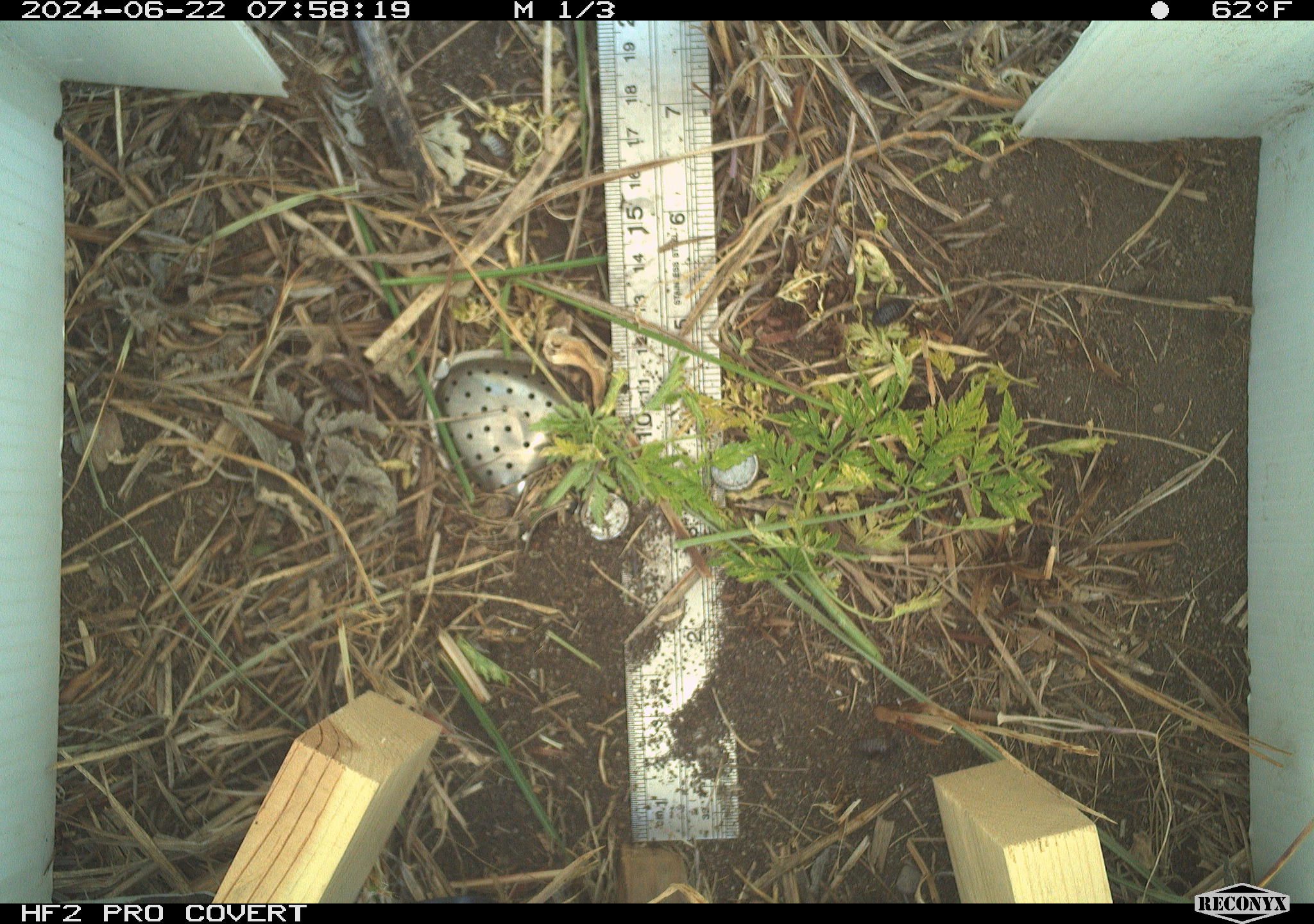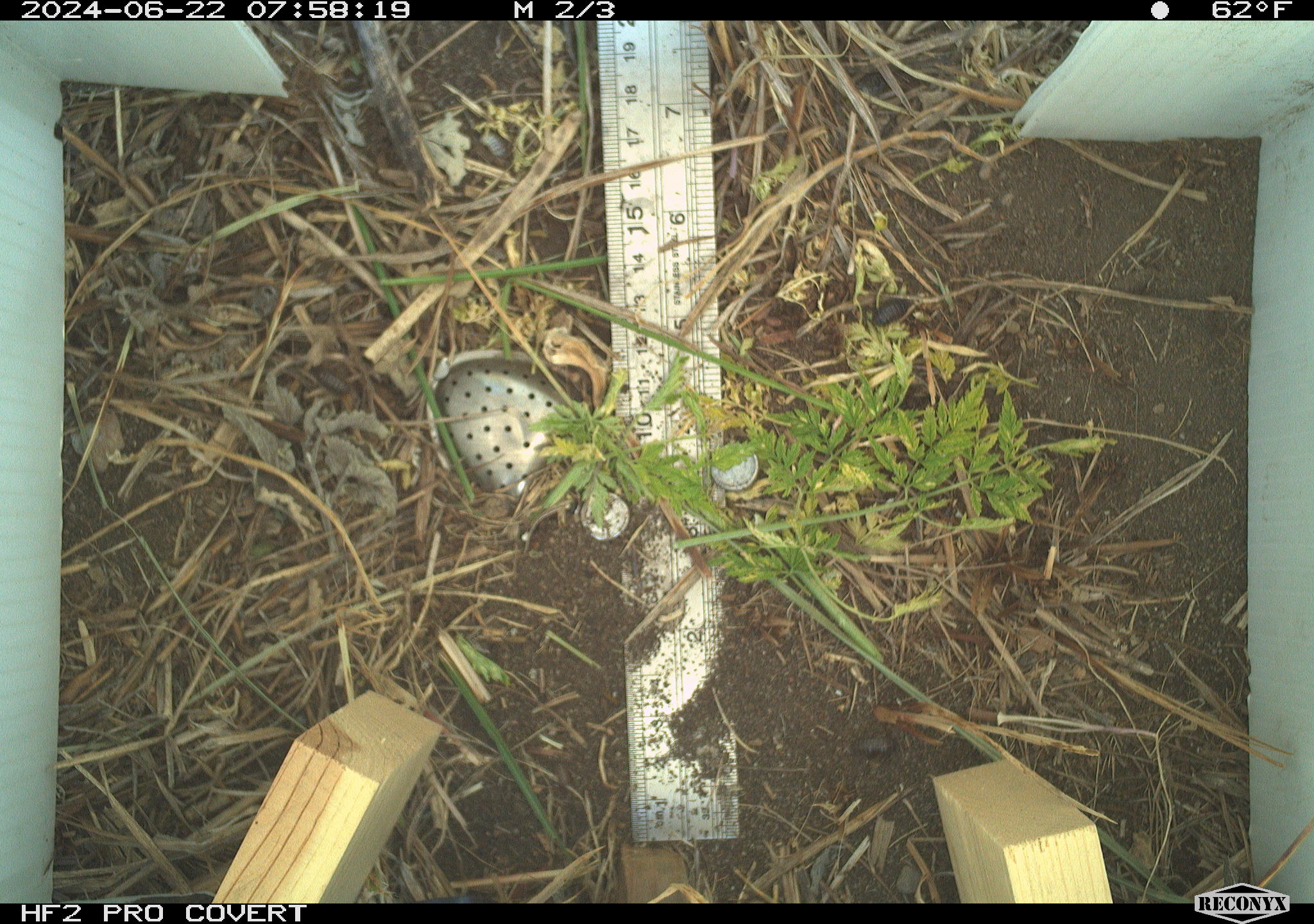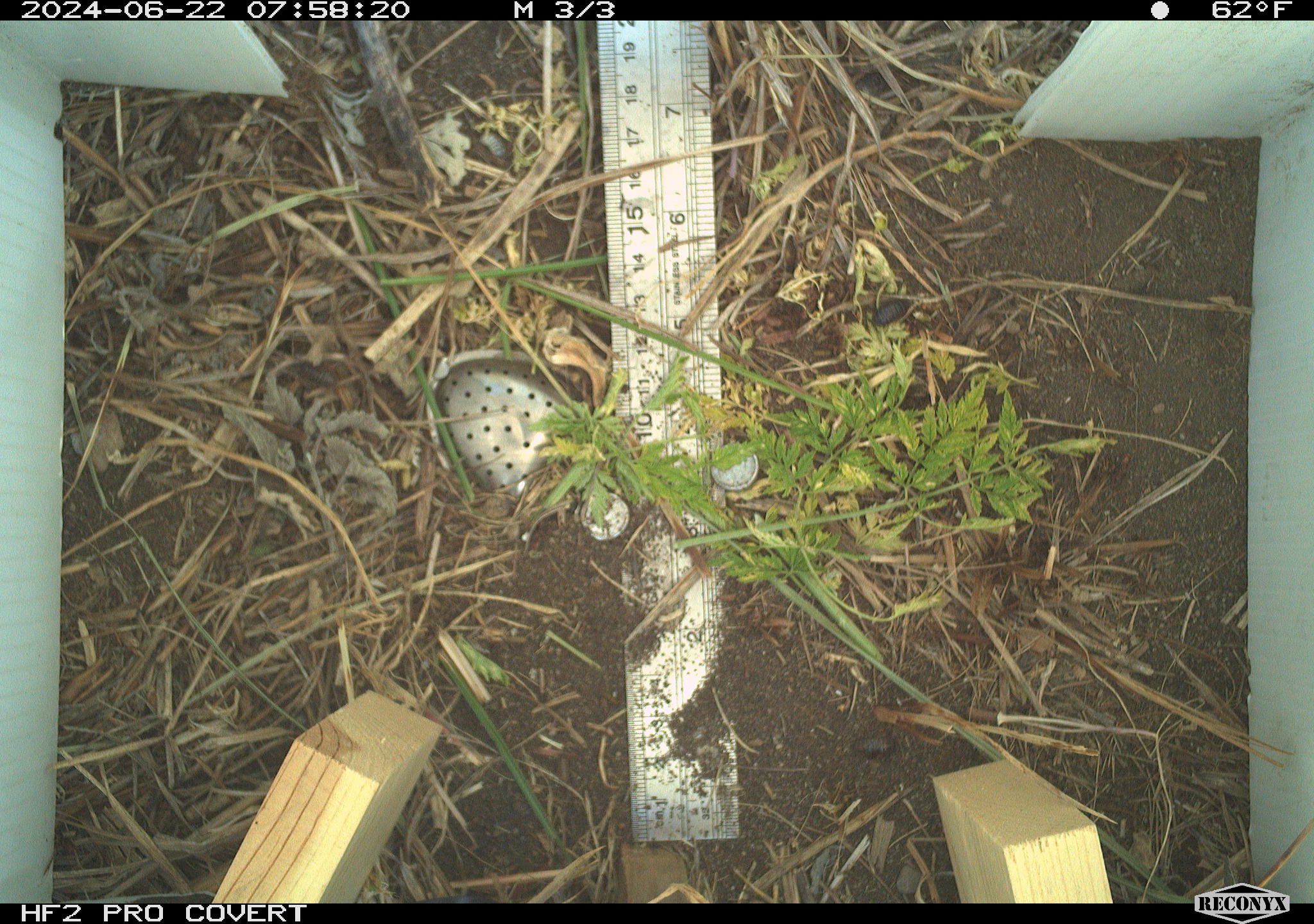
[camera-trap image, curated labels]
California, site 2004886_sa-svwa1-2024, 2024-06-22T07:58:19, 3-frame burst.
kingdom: Animalia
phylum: Arthropoda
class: Insecta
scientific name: Insecta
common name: insect